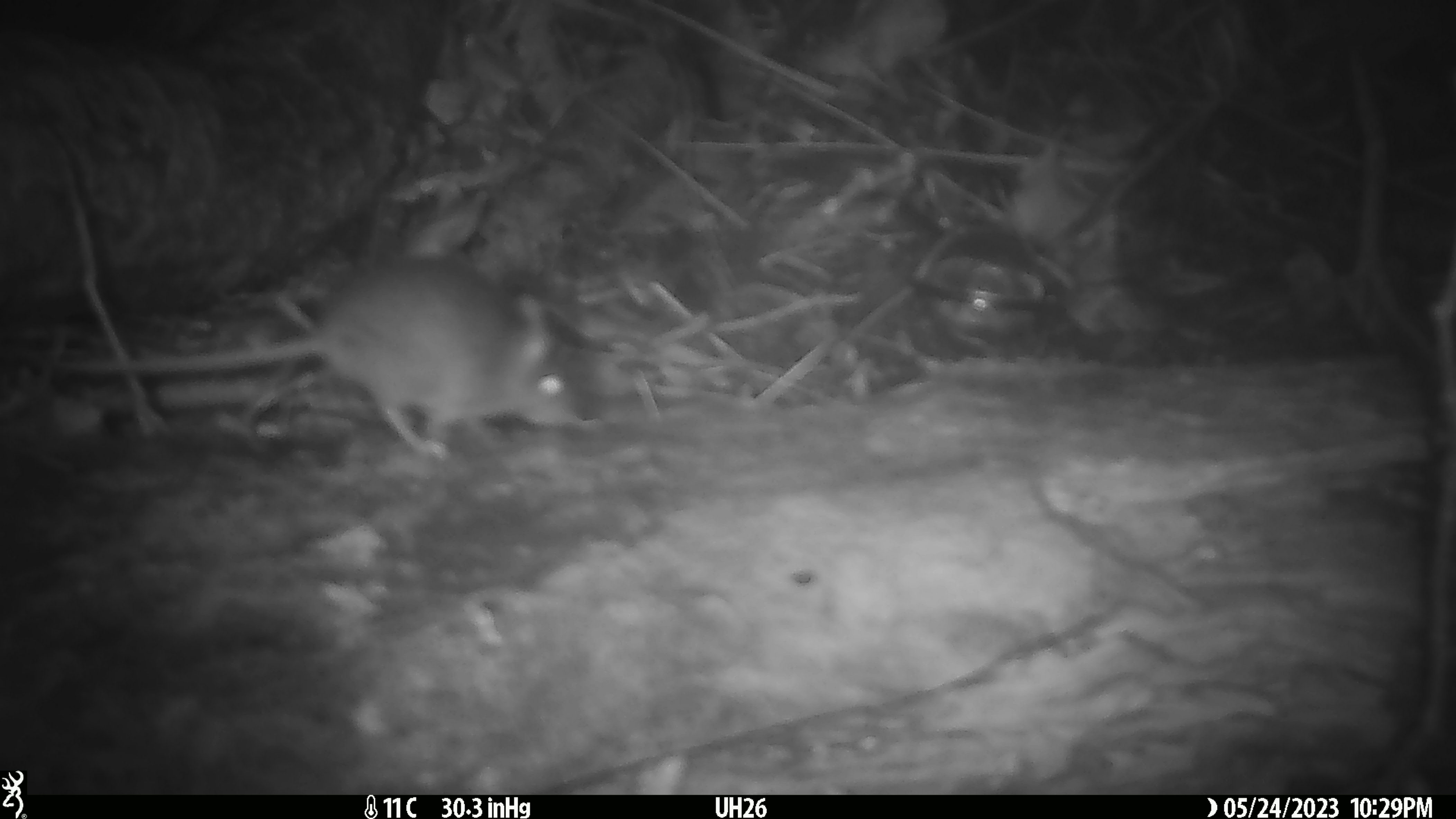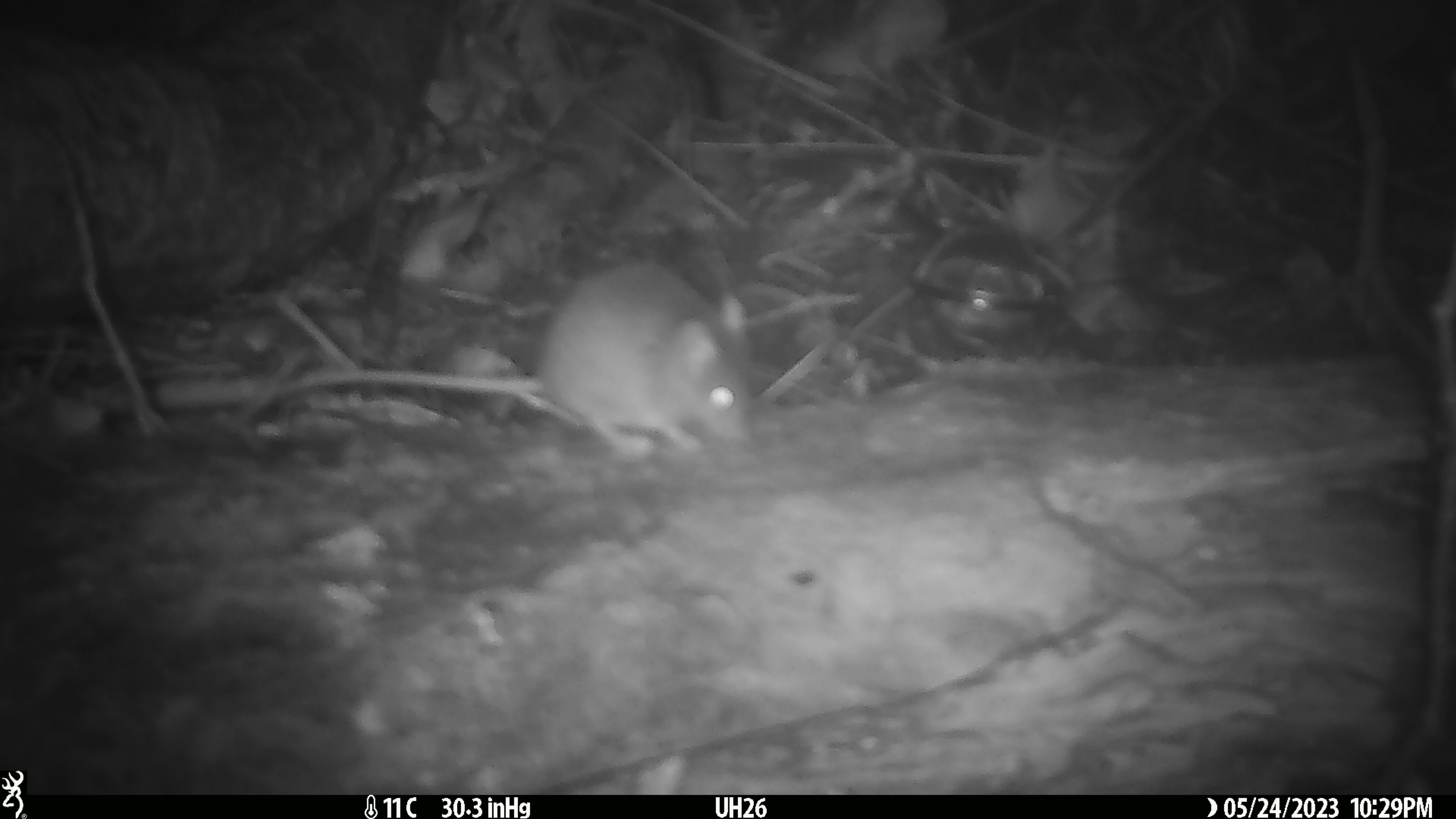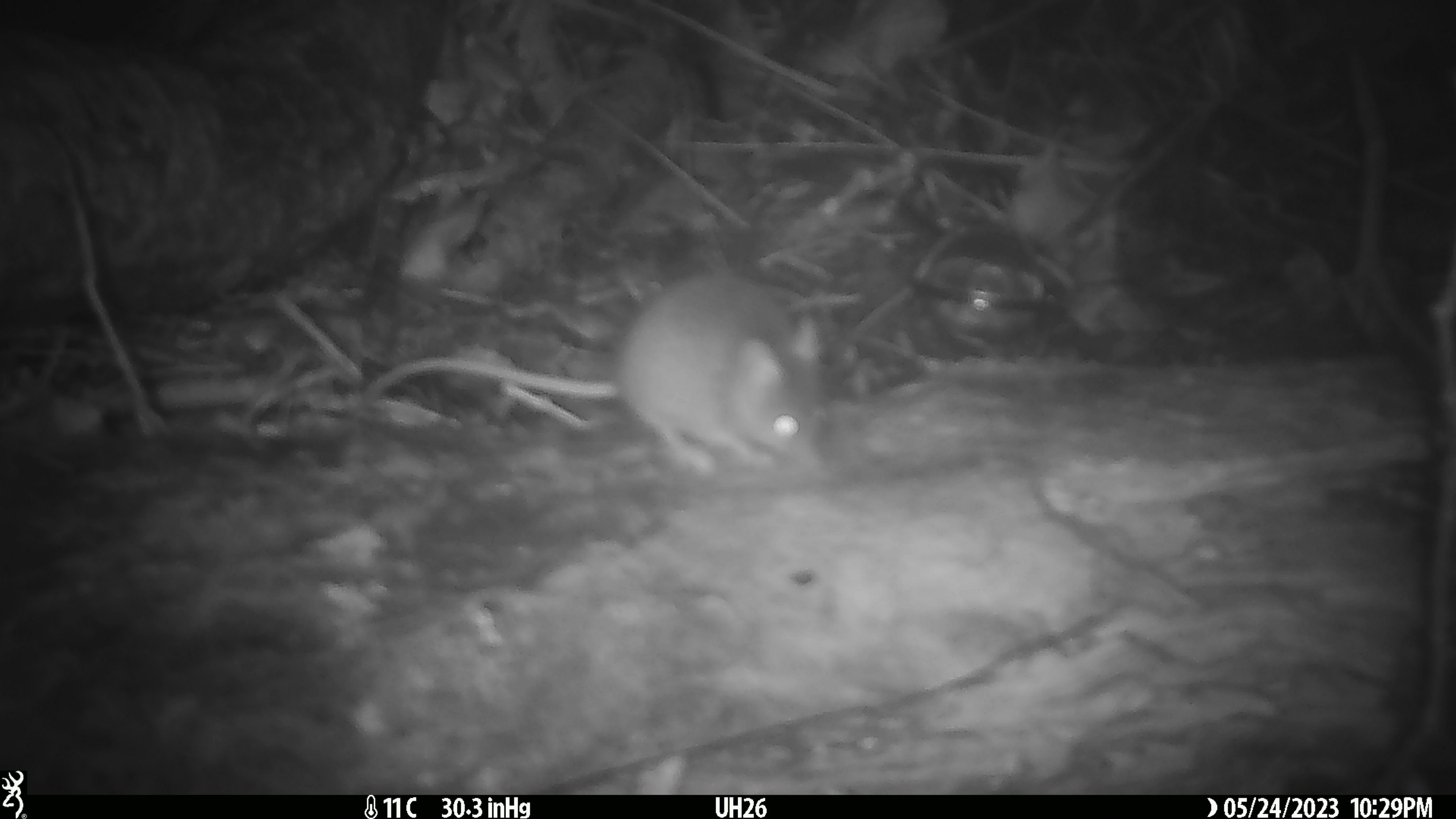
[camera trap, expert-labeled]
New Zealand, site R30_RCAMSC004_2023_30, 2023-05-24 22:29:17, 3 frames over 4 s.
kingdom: Animalia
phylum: Chordata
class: Mammalia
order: Rodentia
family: Muridae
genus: Mus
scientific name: Mus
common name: mouse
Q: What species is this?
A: Mouse (Mus).